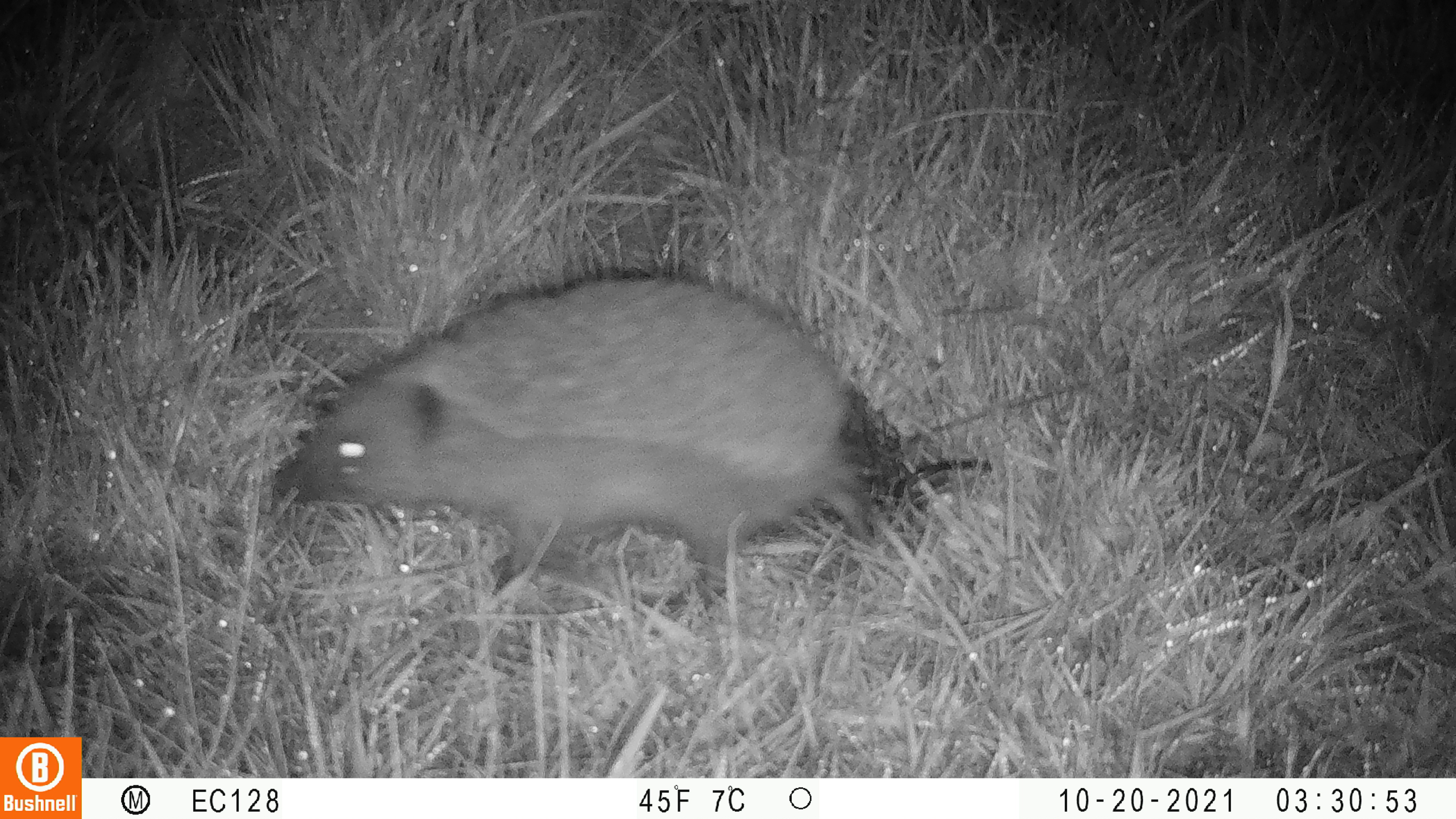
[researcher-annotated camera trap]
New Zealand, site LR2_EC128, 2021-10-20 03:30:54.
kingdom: Animalia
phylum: Chordata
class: Mammalia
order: Eulipotyphla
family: Erinaceidae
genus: Erinaceus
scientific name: Erinaceus europaeus europaeus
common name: european hedgehog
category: hedgehog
Hedgehog (european hedgehog) (Erinaceus europaeus europaeus).